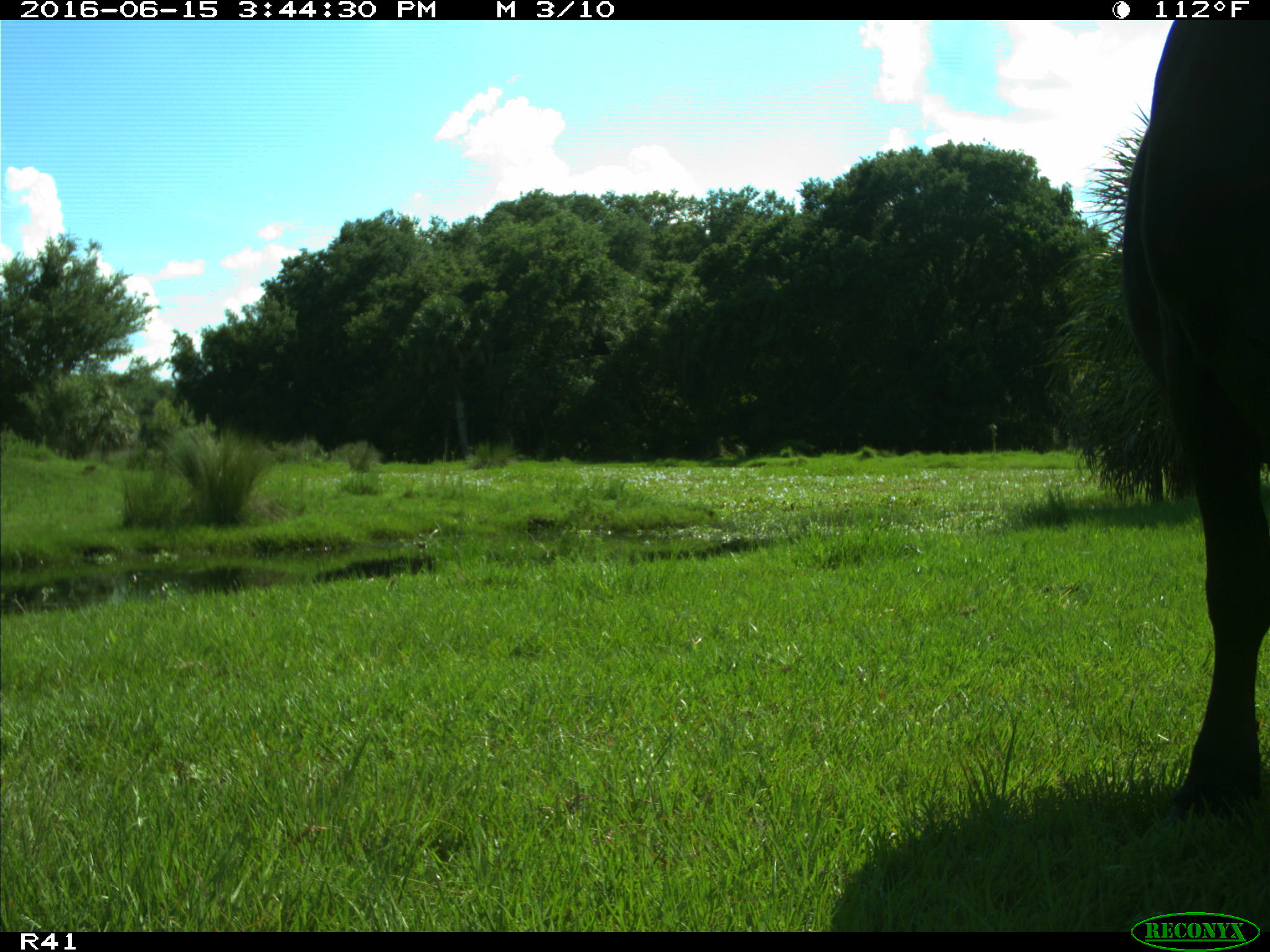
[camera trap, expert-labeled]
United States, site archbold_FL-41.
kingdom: Animalia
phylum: Chordata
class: Mammalia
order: Artiodactyla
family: Bovidae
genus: Bos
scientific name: Bos taurus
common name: domestic cow